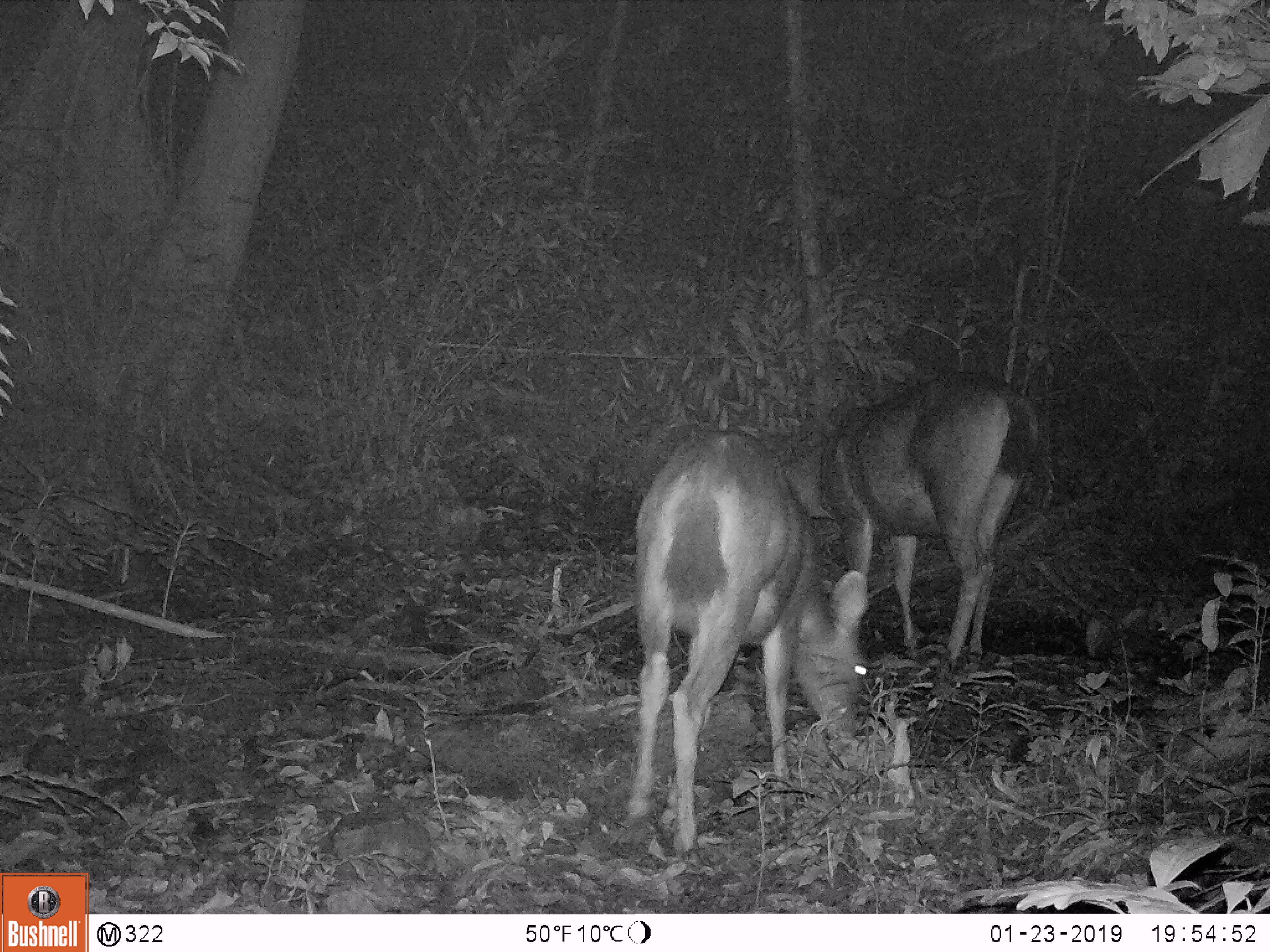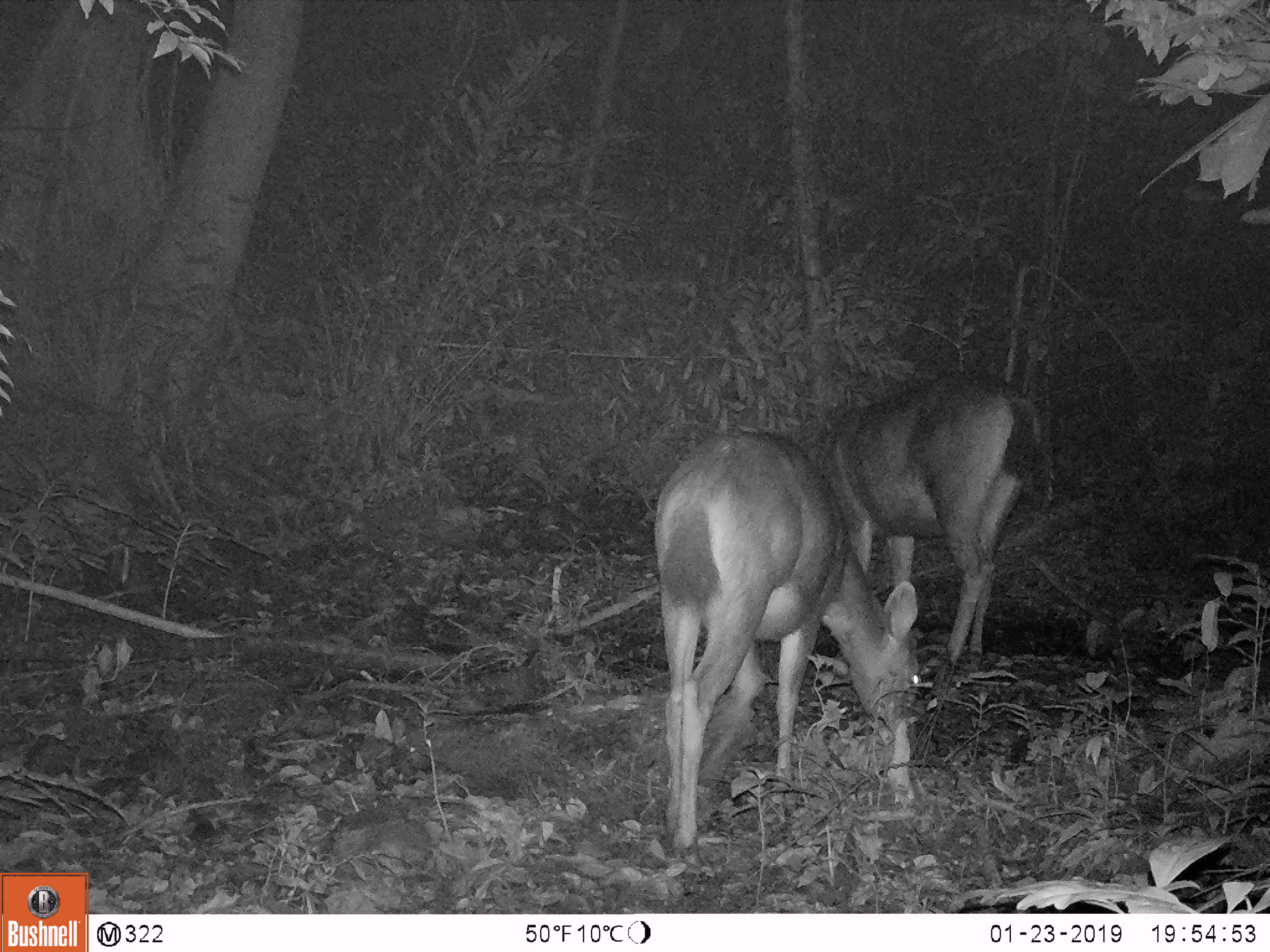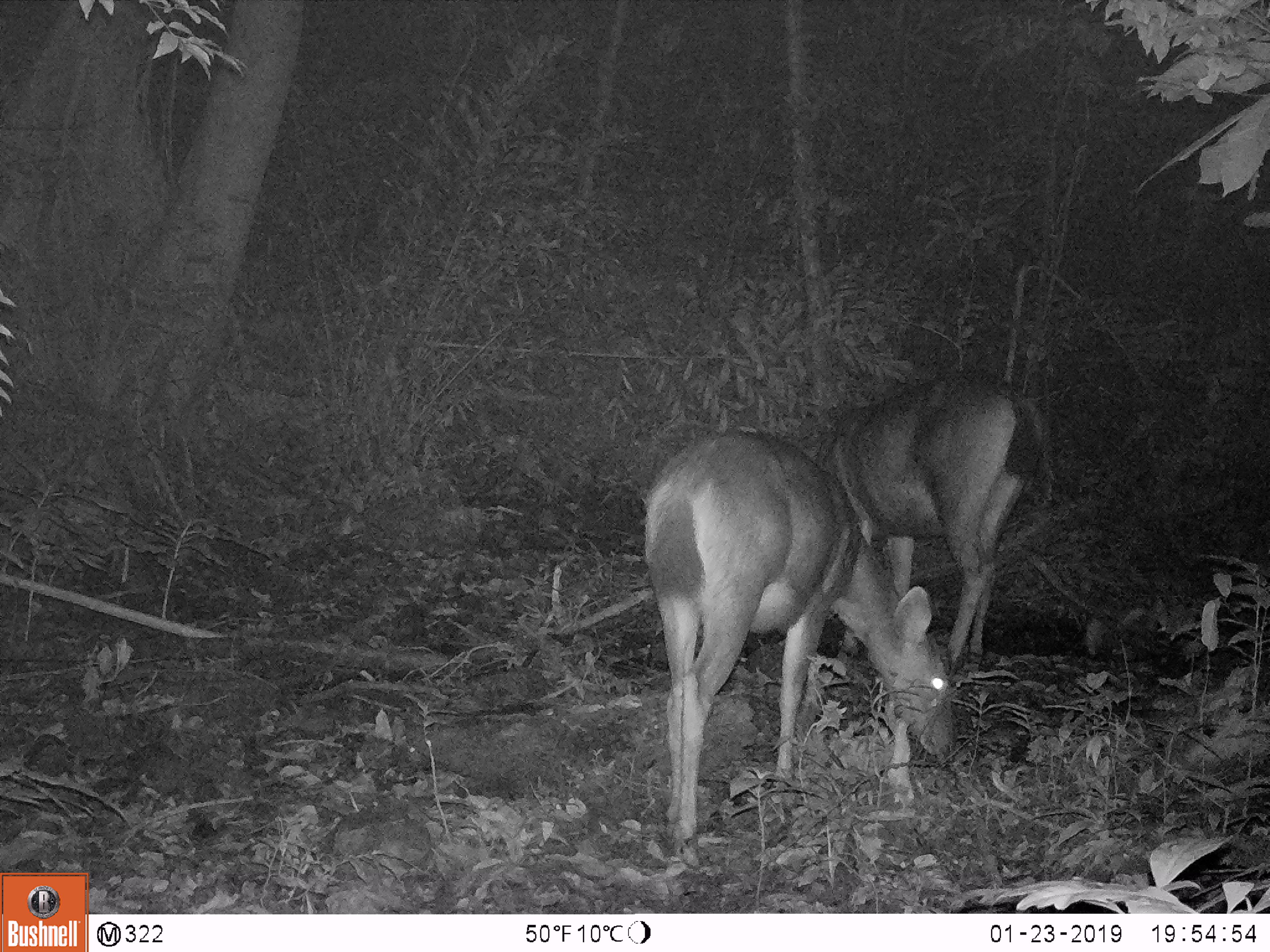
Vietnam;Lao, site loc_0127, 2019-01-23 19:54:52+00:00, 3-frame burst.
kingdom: Animalia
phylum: Chordata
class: Mammalia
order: Artiodactyla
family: Cervidae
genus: Rusa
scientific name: Rusa unicolor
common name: sambar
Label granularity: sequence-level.